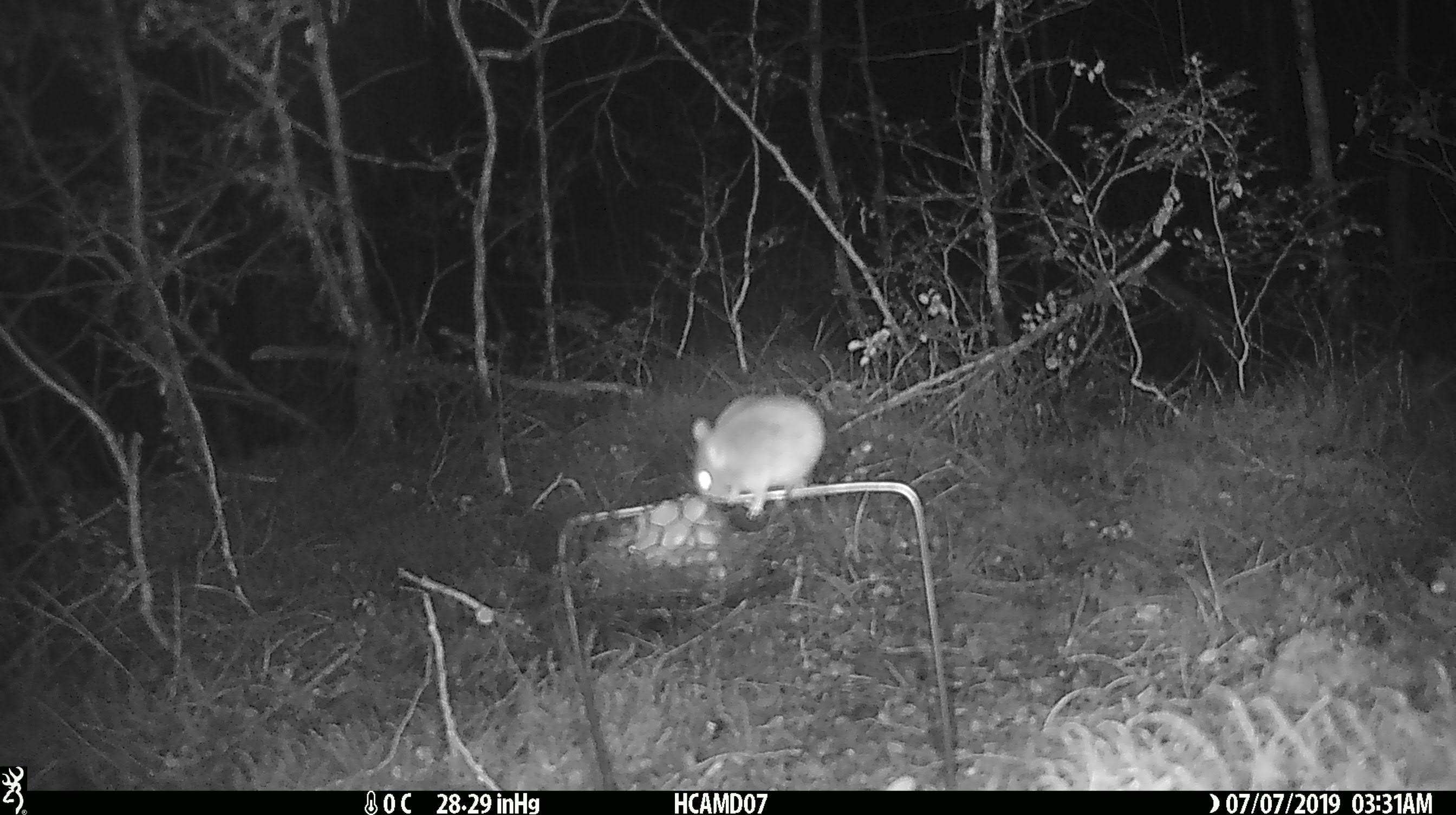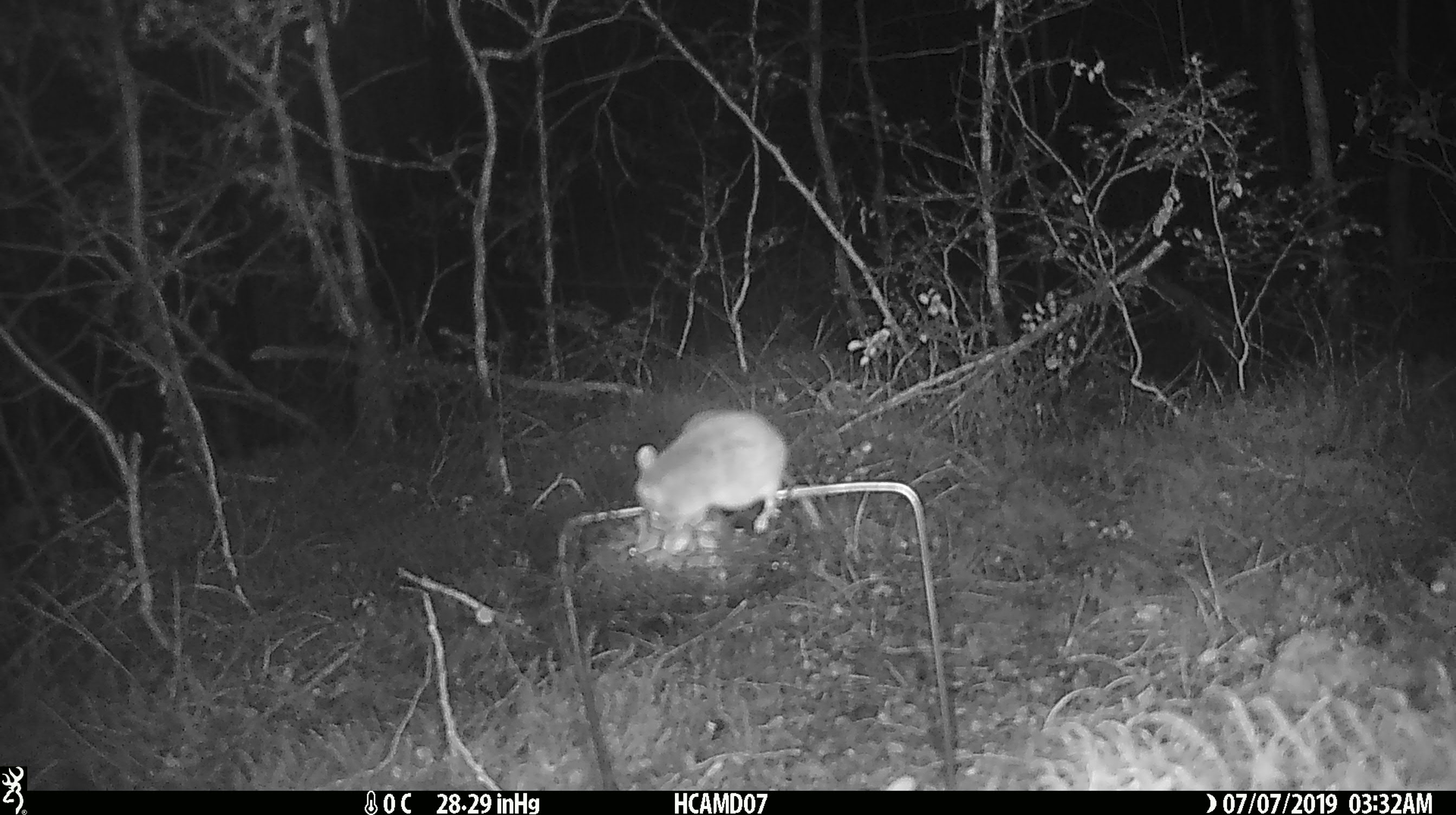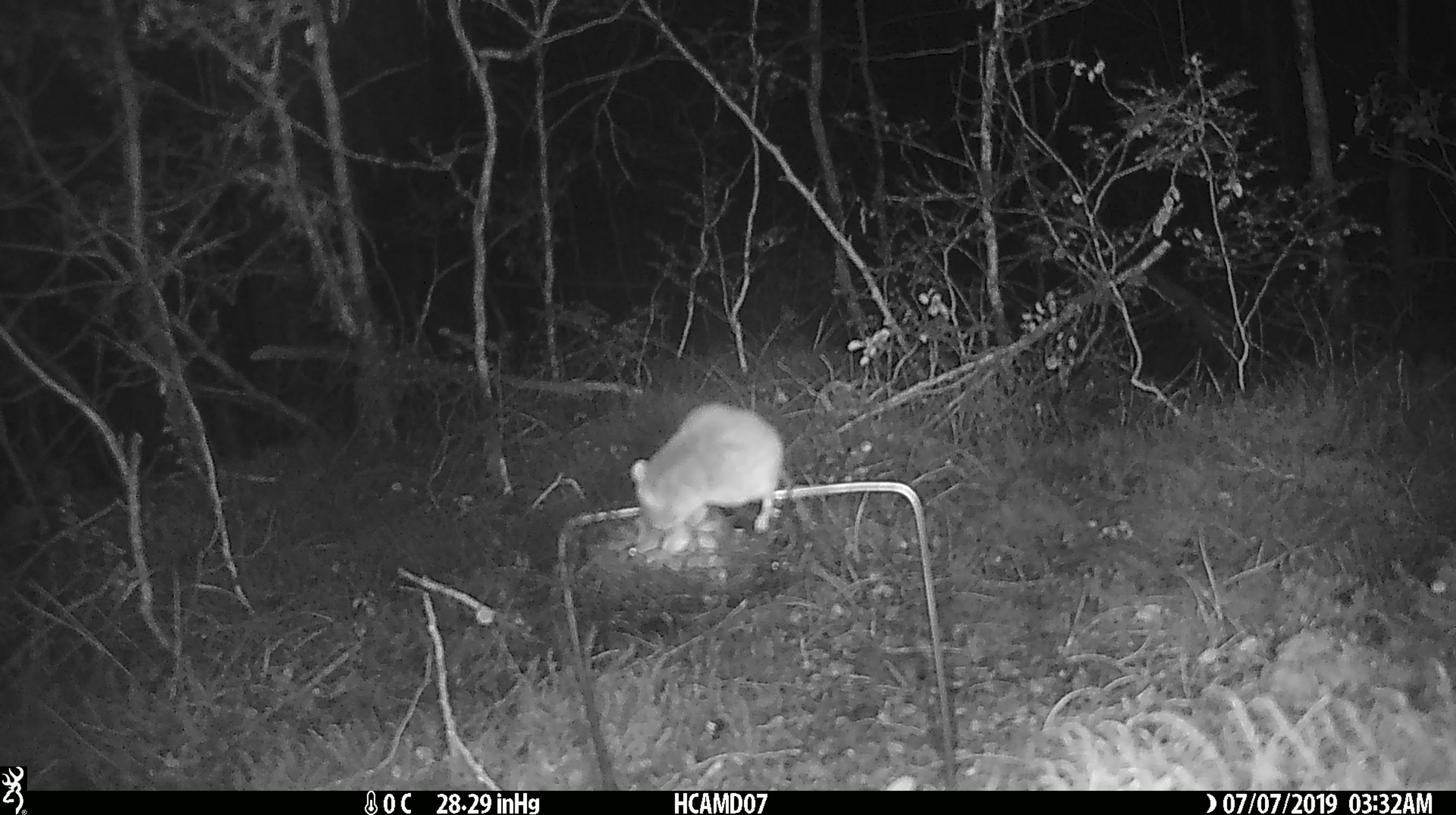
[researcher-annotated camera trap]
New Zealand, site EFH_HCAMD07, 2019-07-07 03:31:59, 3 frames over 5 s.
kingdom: Animalia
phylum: Chordata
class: Mammalia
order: Rodentia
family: Muridae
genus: Mus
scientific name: Mus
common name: mouse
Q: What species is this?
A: Mouse (Mus).